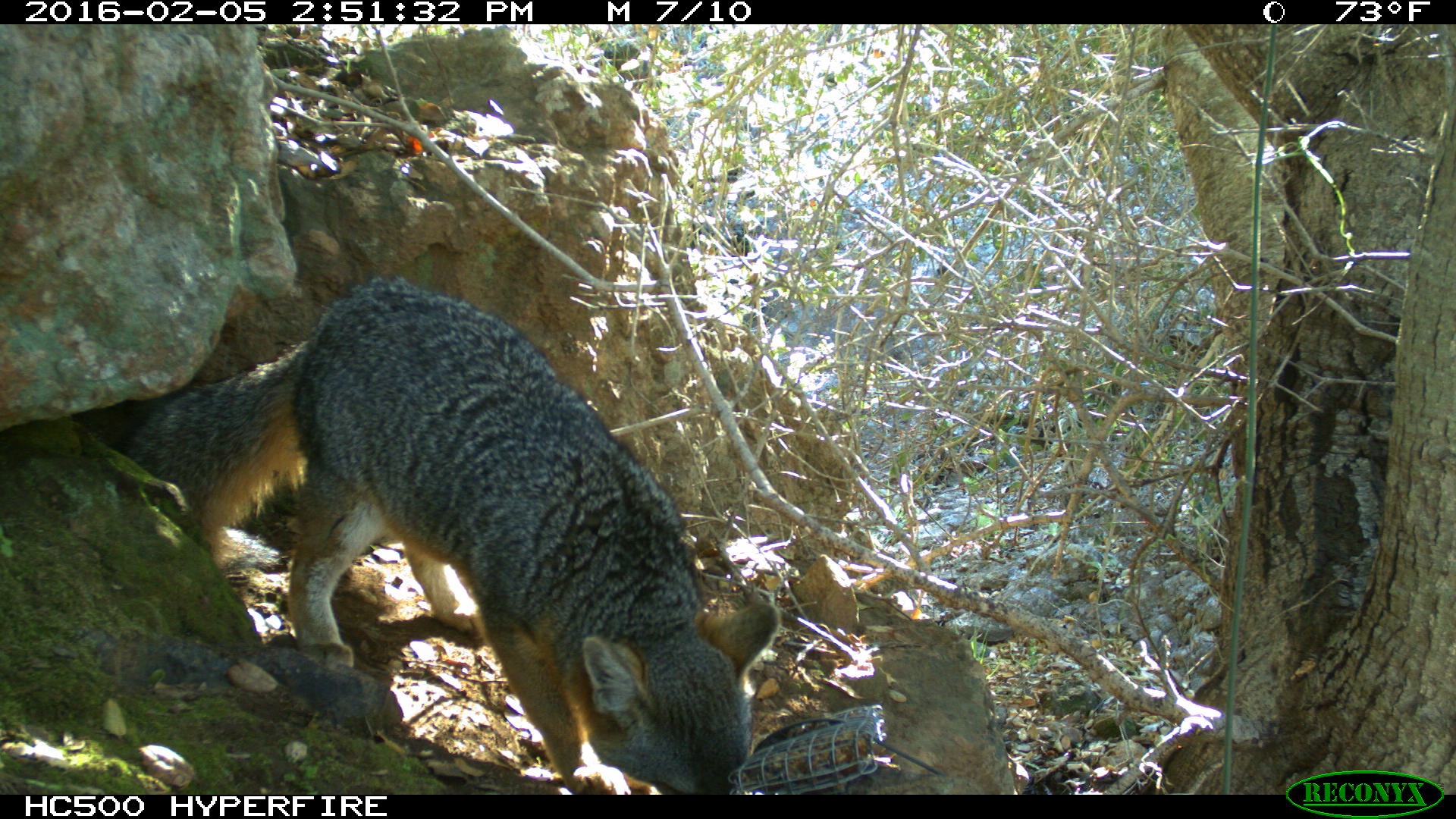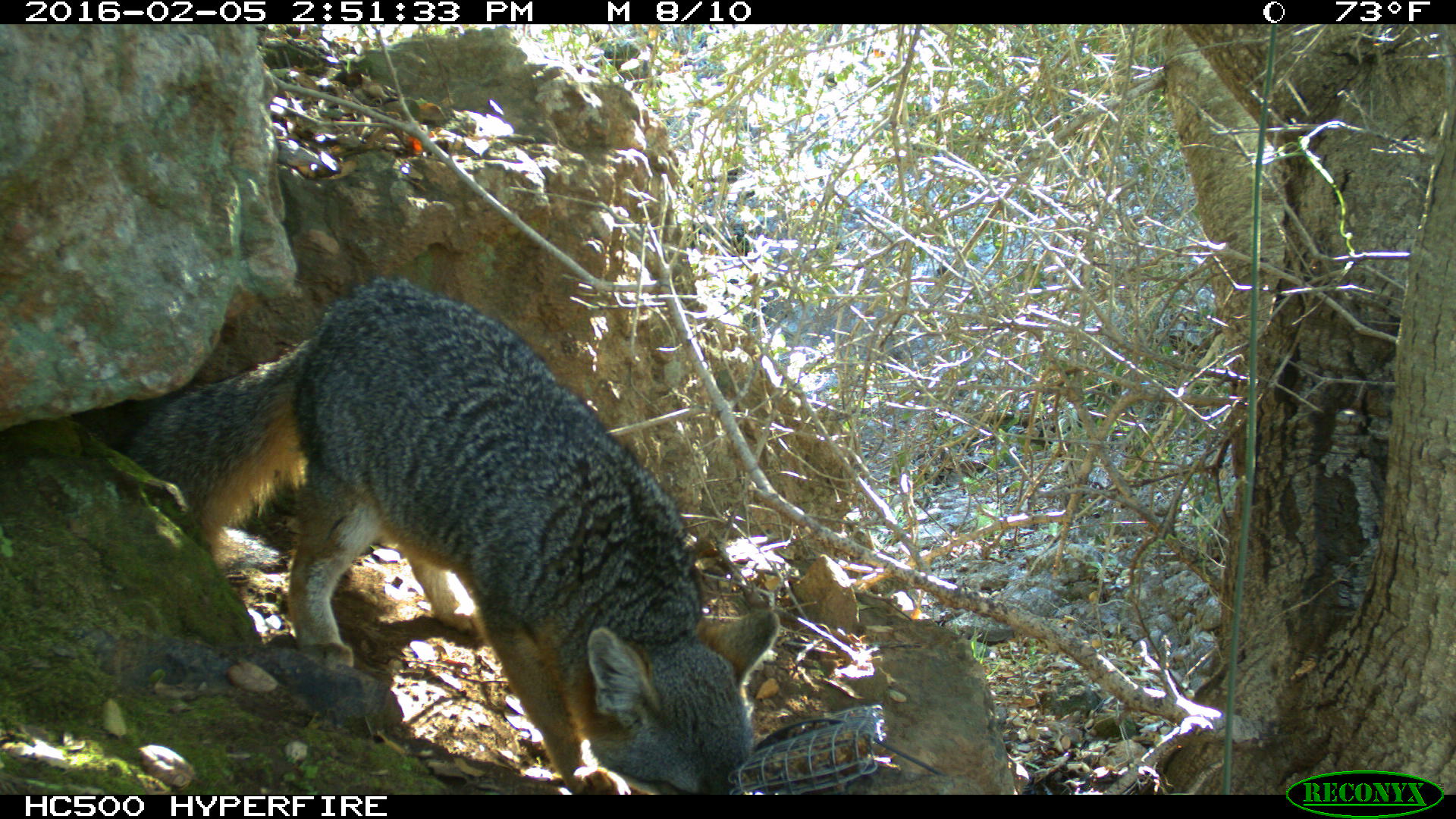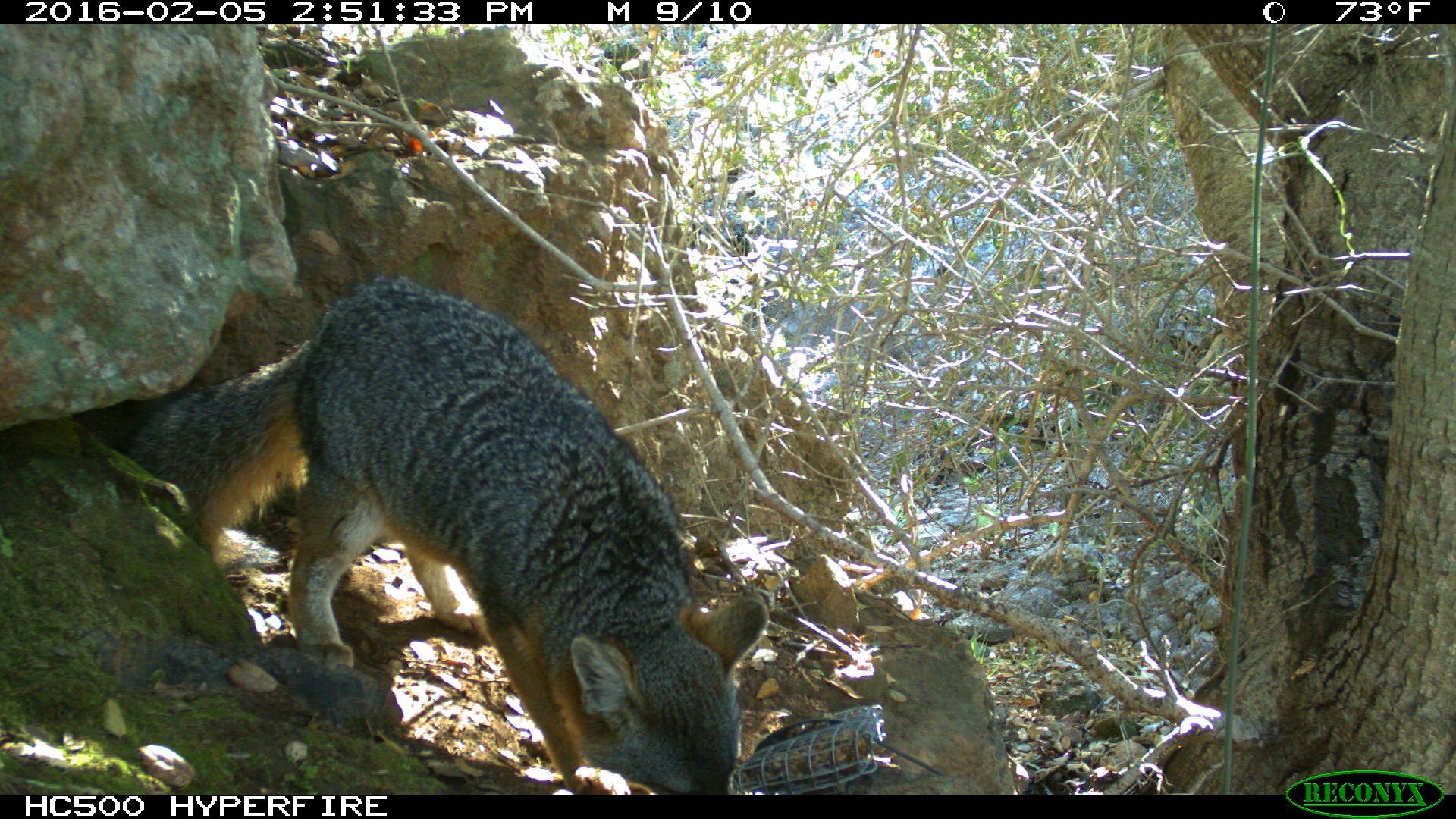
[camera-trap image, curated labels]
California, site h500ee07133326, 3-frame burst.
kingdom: Animalia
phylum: Chordata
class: Mammalia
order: Carnivora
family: Canidae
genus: Urocyon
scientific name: Urocyon littoralis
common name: island fox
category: fox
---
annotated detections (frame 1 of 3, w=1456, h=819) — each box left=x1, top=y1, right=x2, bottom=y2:
fox: left=124, top=276, right=780, bottom=794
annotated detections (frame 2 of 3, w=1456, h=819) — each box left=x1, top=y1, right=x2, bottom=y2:
fox: left=118, top=275, right=780, bottom=795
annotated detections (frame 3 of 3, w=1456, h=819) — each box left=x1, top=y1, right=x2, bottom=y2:
fox: left=111, top=271, right=770, bottom=792